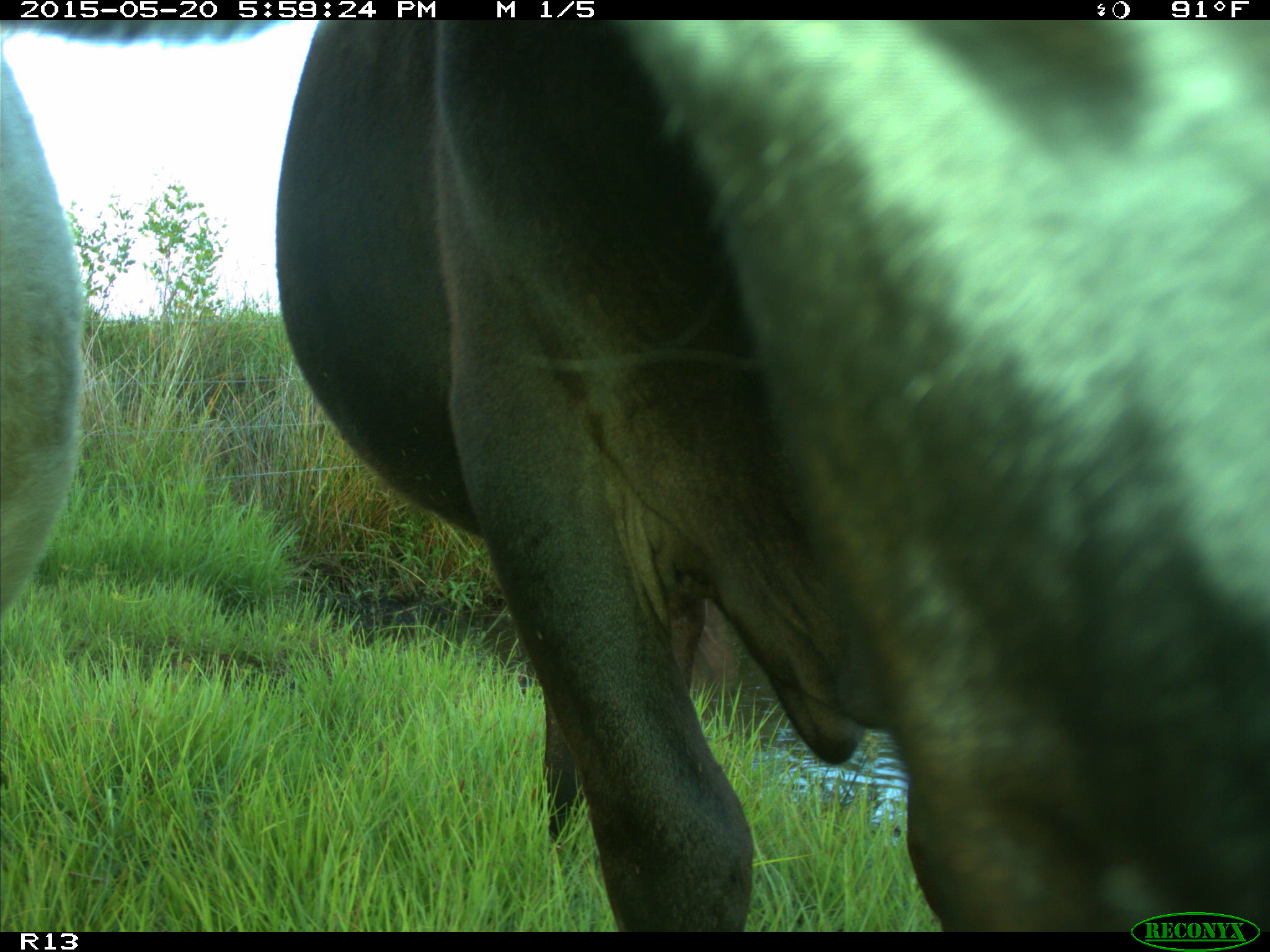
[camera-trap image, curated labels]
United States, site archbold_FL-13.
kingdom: Animalia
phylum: Chordata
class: Mammalia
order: Artiodactyla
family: Bovidae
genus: Bos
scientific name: Bos taurus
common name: domestic cow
Bos taurus (domestic cow).